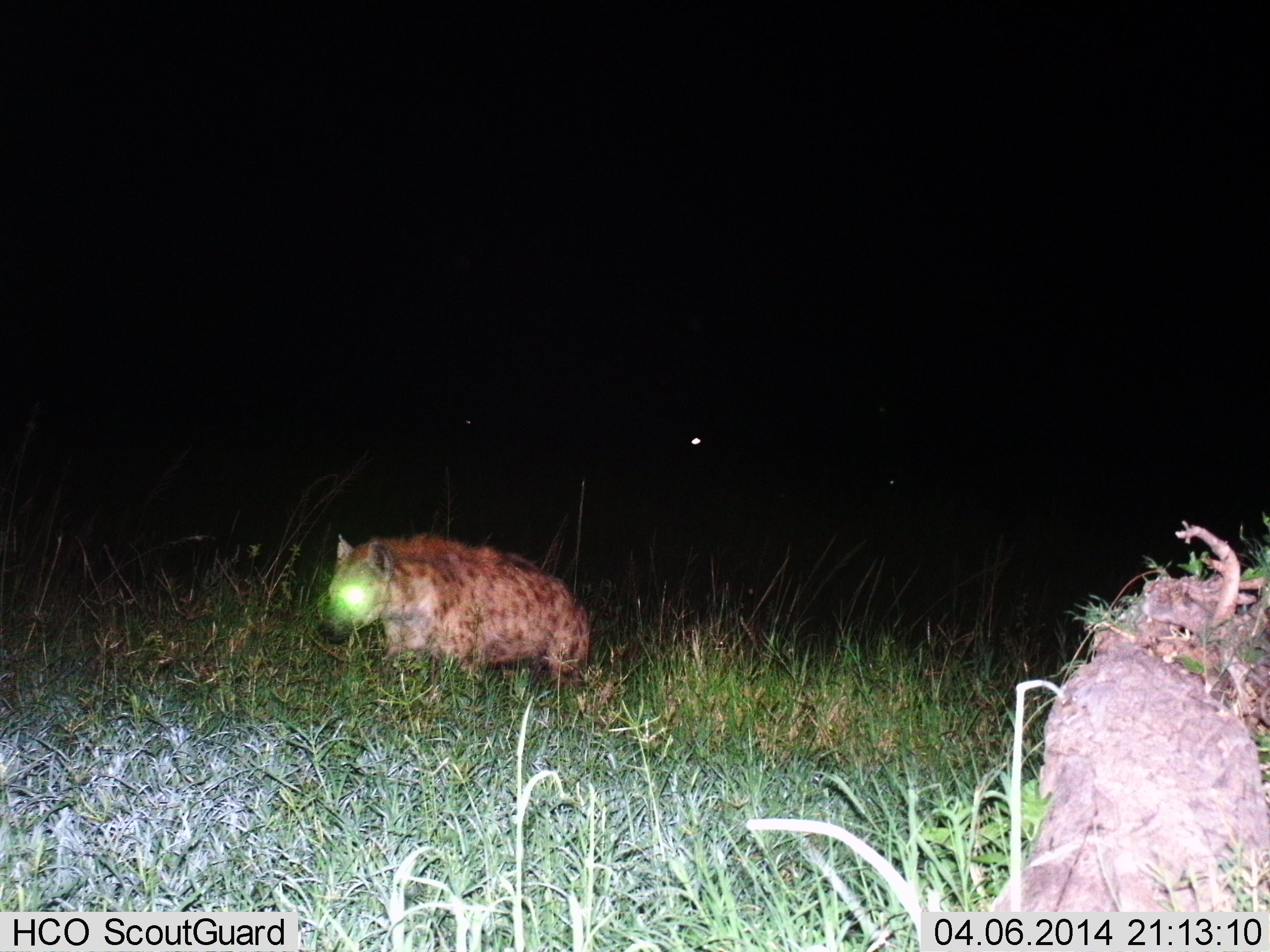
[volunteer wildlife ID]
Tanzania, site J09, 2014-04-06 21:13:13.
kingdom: Animalia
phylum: Chordata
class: Mammalia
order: Carnivora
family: Hyaenidae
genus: Crocuta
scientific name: Crocuta crocuta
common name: spotted hyena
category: hyenaspotted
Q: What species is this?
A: Hyenaspotted (spotted hyena) (Crocuta crocuta).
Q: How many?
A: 1.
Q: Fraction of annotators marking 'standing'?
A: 54%.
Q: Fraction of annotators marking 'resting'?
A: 0%.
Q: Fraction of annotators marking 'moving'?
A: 49%.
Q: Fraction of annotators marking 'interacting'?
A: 0%.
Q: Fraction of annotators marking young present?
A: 0%.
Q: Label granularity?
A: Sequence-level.